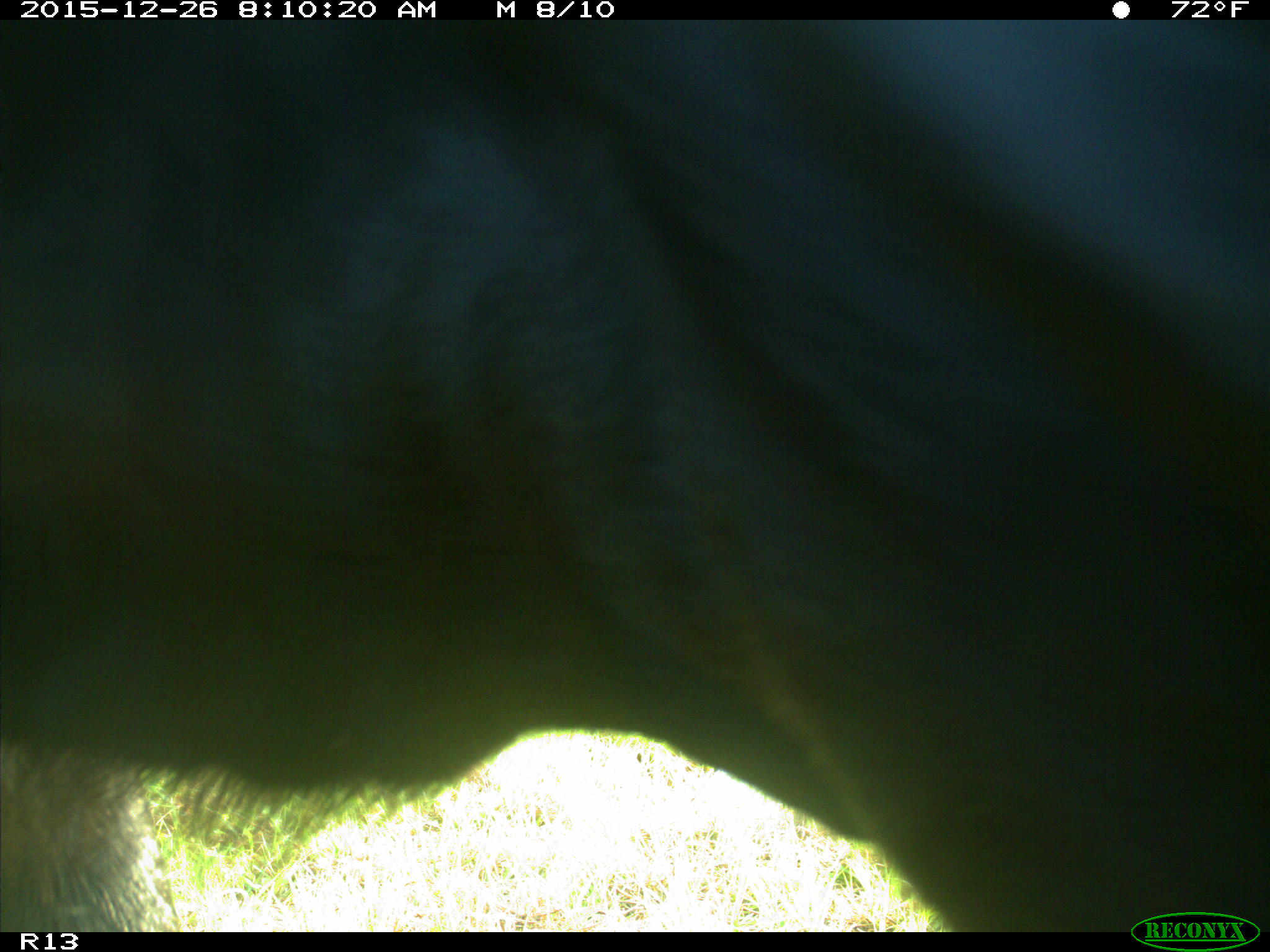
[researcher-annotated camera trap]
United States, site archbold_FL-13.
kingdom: Animalia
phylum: Chordata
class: Mammalia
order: Artiodactyla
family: Bovidae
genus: Bos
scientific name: Bos taurus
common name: domestic cow